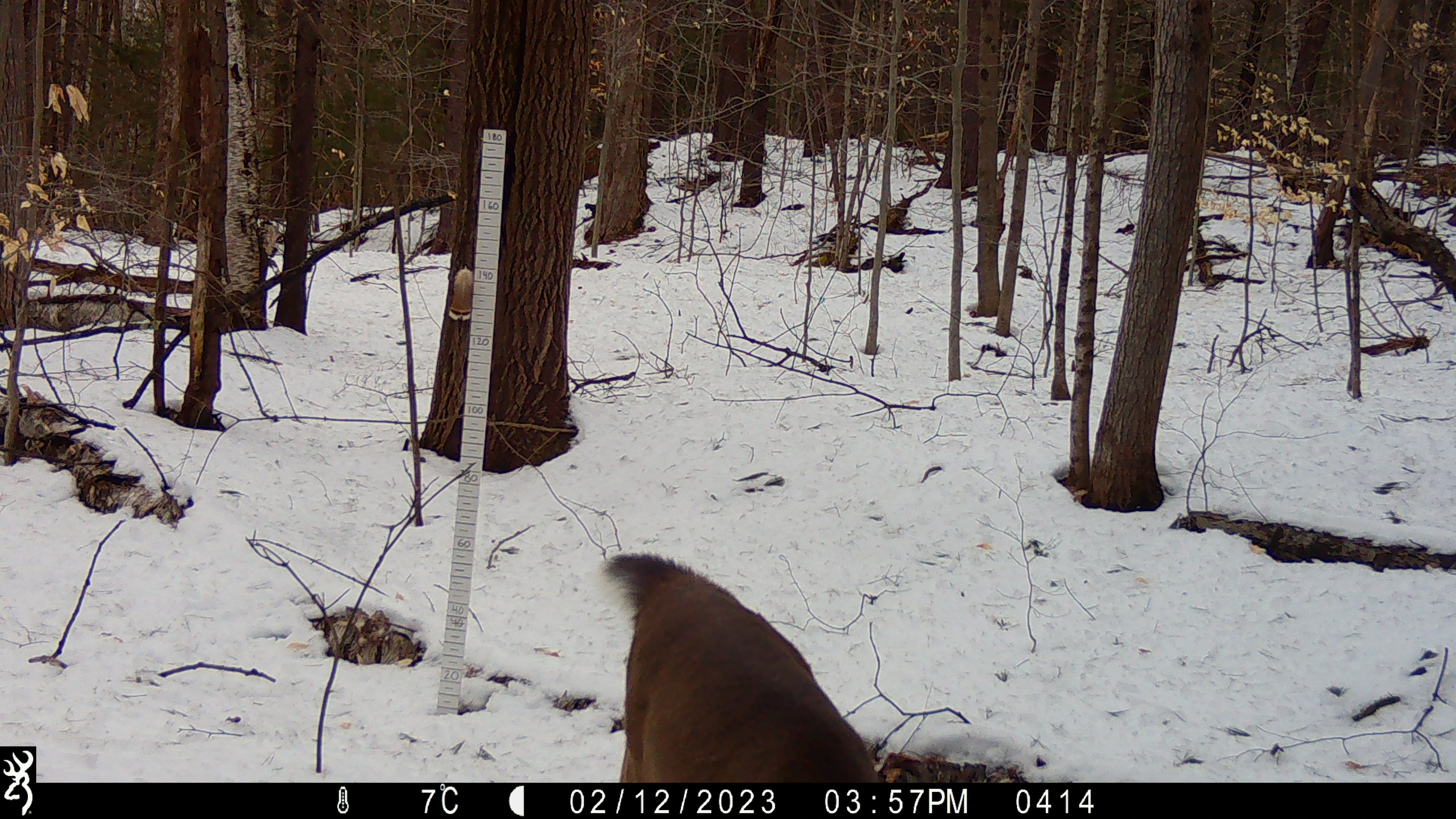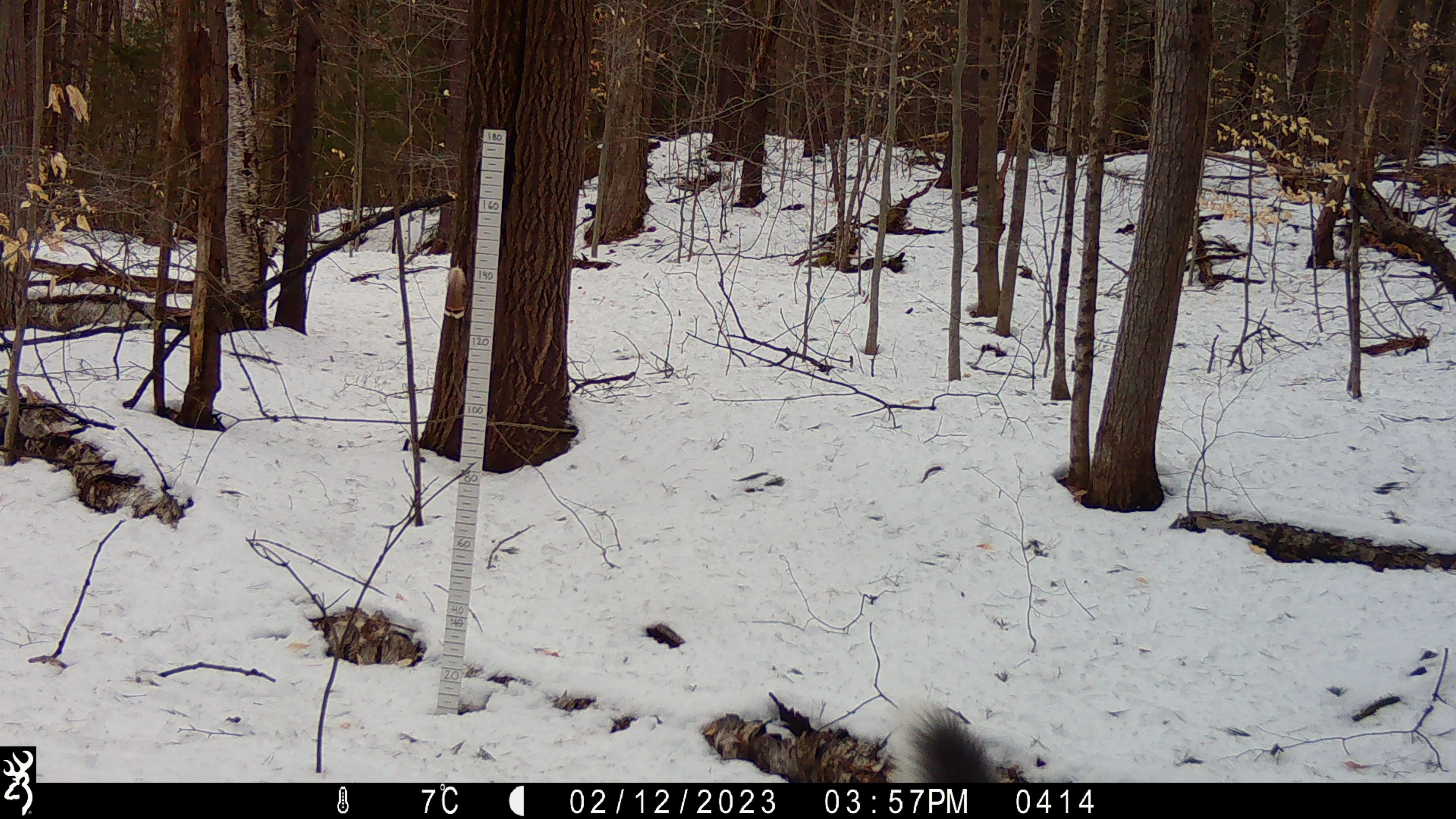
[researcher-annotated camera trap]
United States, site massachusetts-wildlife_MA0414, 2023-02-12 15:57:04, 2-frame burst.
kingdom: Animalia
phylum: Chordata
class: Mammalia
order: Artiodactyla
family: Cervidae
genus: Odocoileus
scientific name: Odocoileus virginianus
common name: white-tailed deer